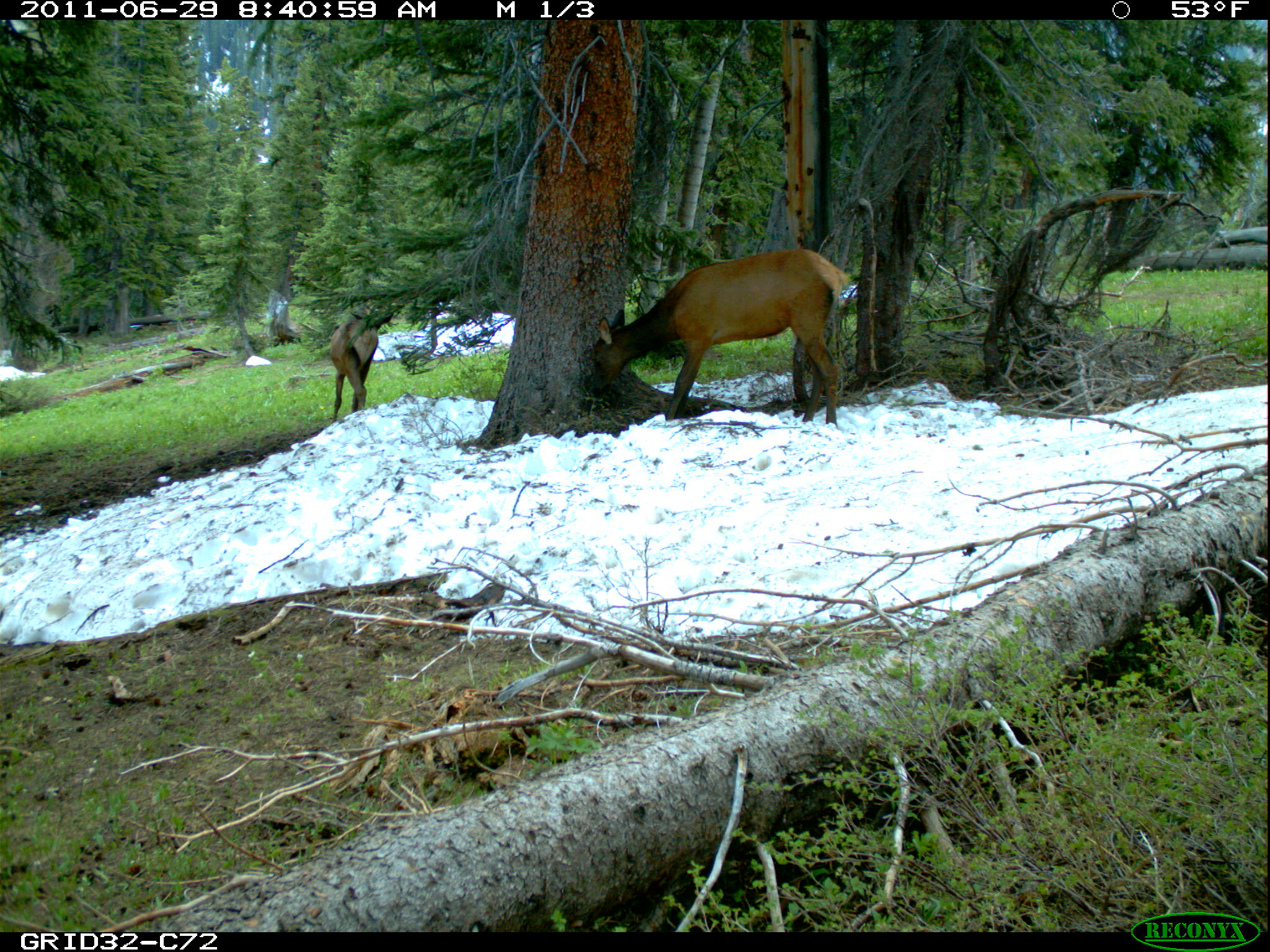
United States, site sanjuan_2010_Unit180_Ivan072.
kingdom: Animalia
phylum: Chordata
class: Mammalia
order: Artiodactyla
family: Cervidae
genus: Cervus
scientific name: Cervus elaphus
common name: red deer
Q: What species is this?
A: Cervus elaphus (red deer).